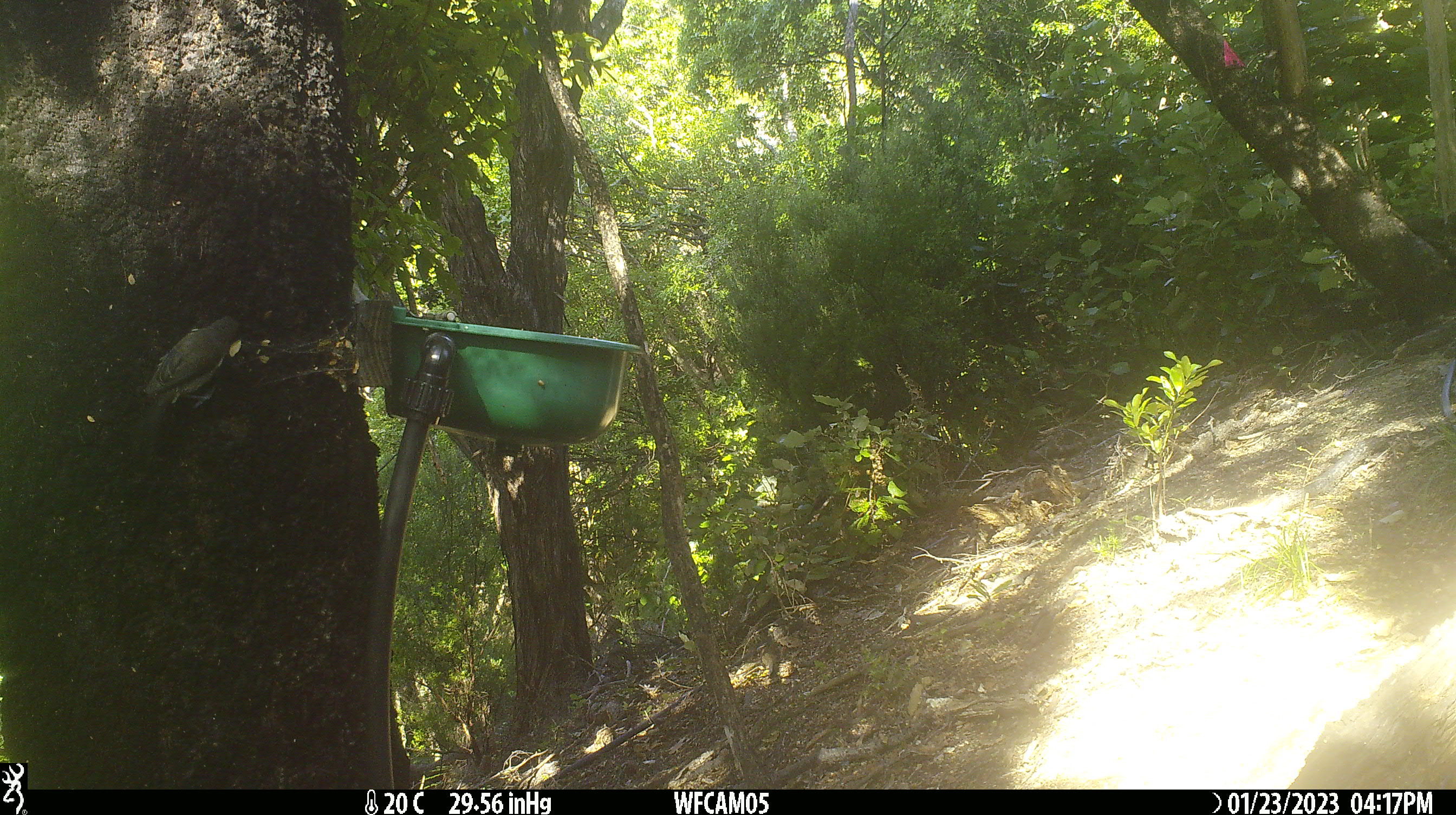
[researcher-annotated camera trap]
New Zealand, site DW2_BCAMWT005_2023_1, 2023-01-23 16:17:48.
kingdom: Animalia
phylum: Chordata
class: Aves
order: Passeriformes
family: Meliphagidae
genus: Anthornis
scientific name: Anthornis melanura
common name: new zealand bellbird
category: bellbird